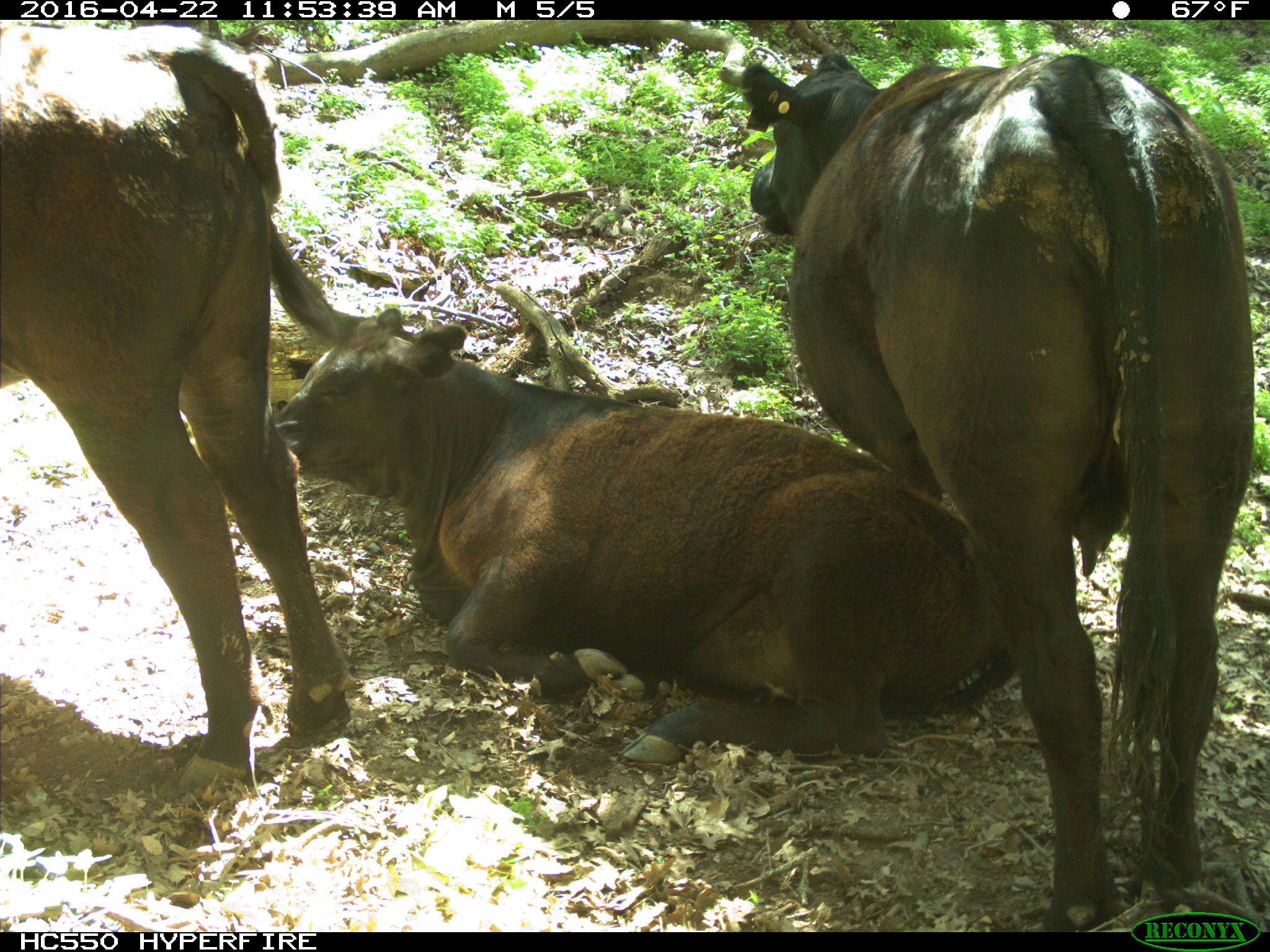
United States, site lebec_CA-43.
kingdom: Animalia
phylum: Chordata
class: Mammalia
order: Artiodactyla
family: Bovidae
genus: Bos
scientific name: Bos taurus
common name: domestic cow